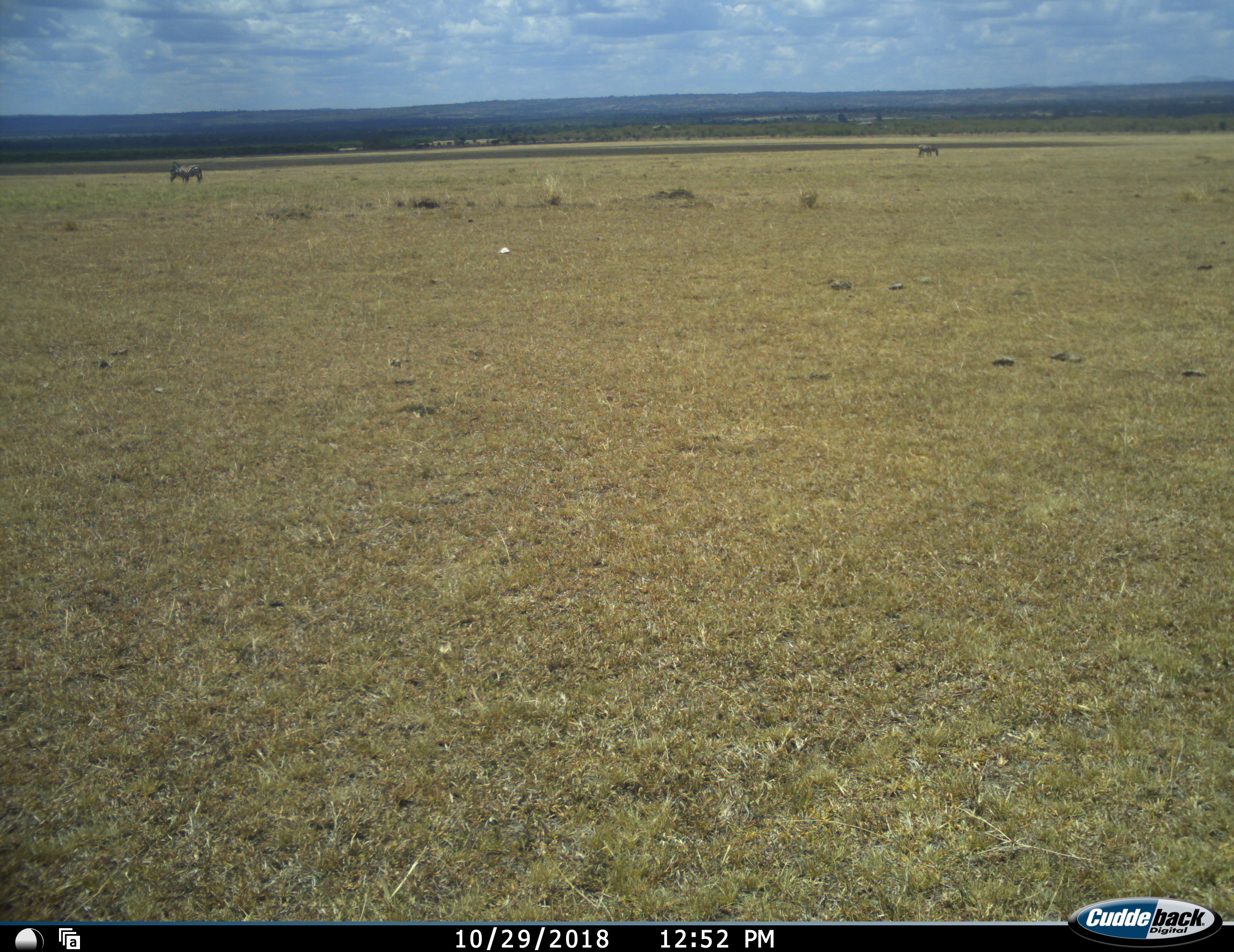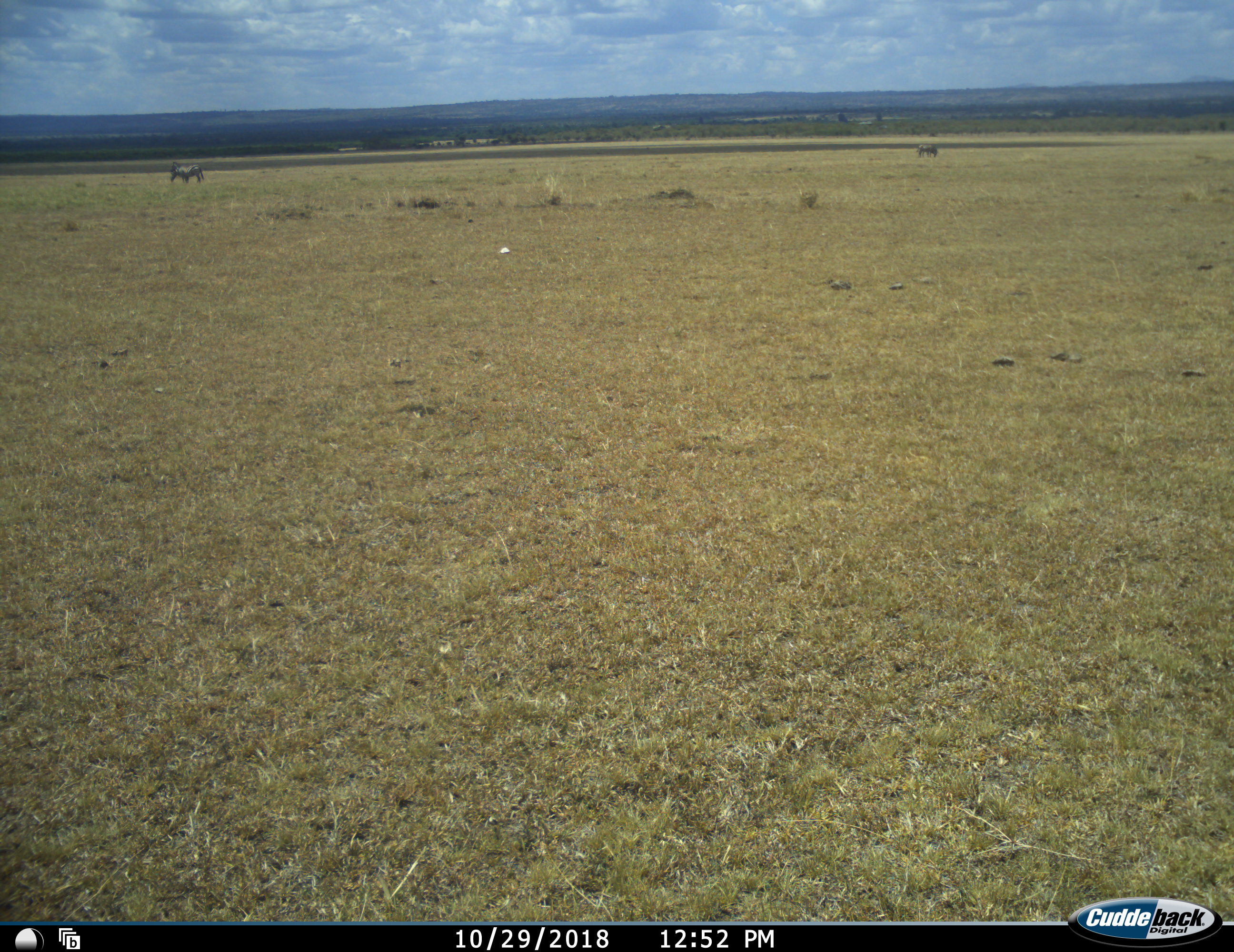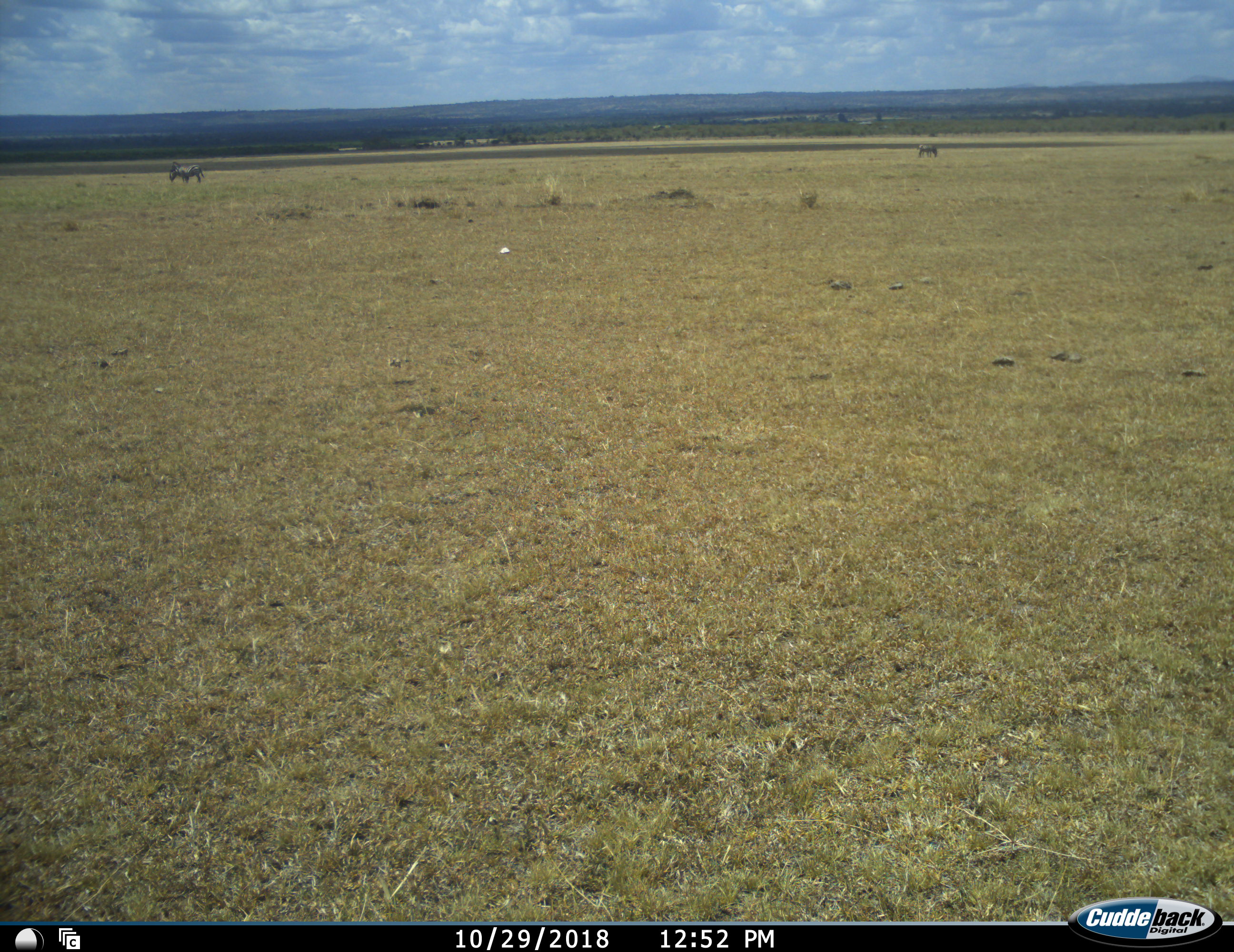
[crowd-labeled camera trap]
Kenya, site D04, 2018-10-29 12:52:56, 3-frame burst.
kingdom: Animalia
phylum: Chordata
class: Mammalia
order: Perissodactyla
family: Equidae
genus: Equus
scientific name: Equus quagga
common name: plains zebra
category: zebra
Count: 2.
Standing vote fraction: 60%.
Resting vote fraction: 0%.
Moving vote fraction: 0%.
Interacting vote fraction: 0%.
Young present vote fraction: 0%.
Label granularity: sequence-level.